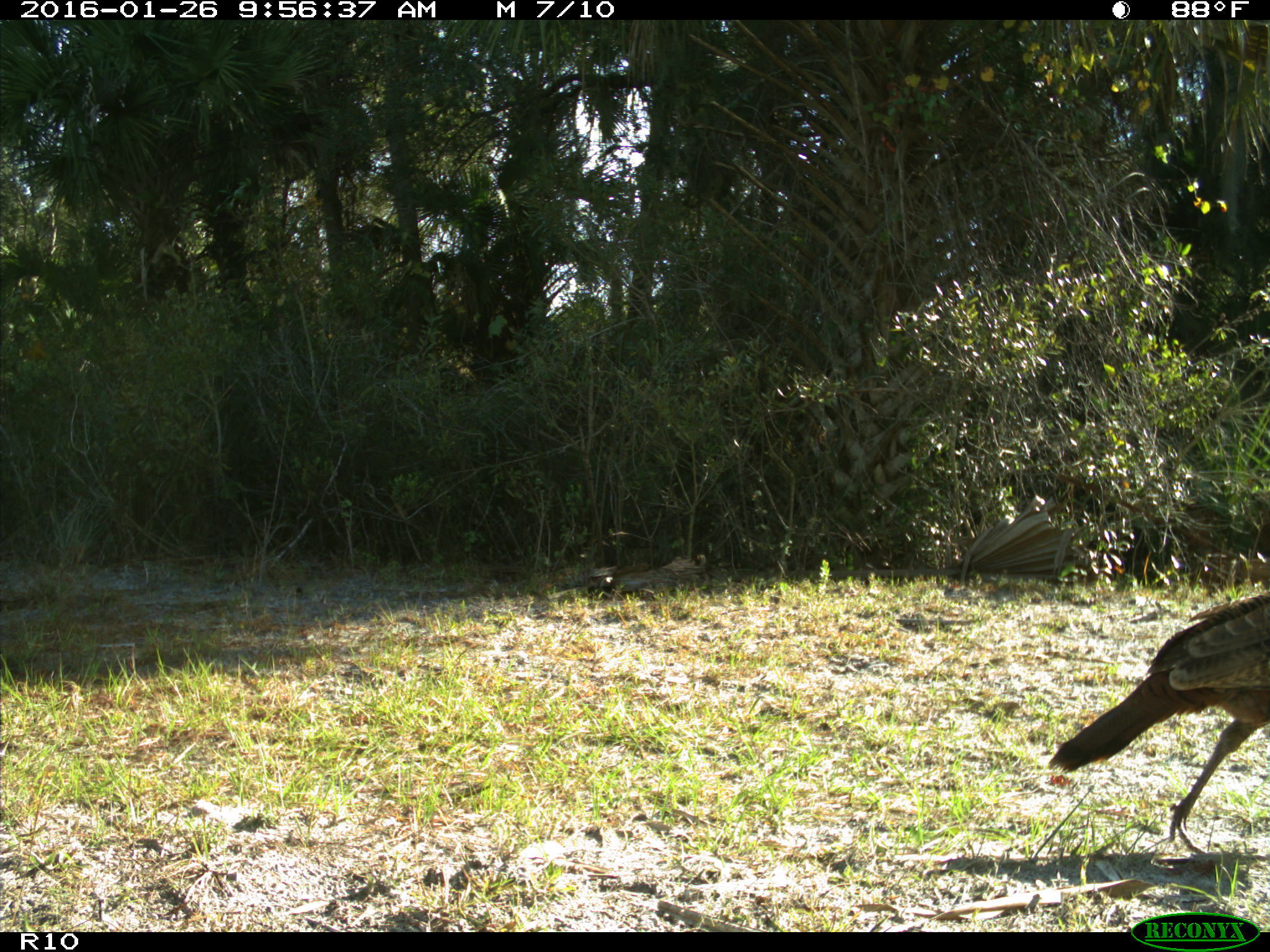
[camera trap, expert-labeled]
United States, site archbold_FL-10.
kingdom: Animalia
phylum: Chordata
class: Aves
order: Galliformes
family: Phasianidae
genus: Meleagris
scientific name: Meleagris gallopavo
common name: wild turkey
Meleagris gallopavo (wild turkey).